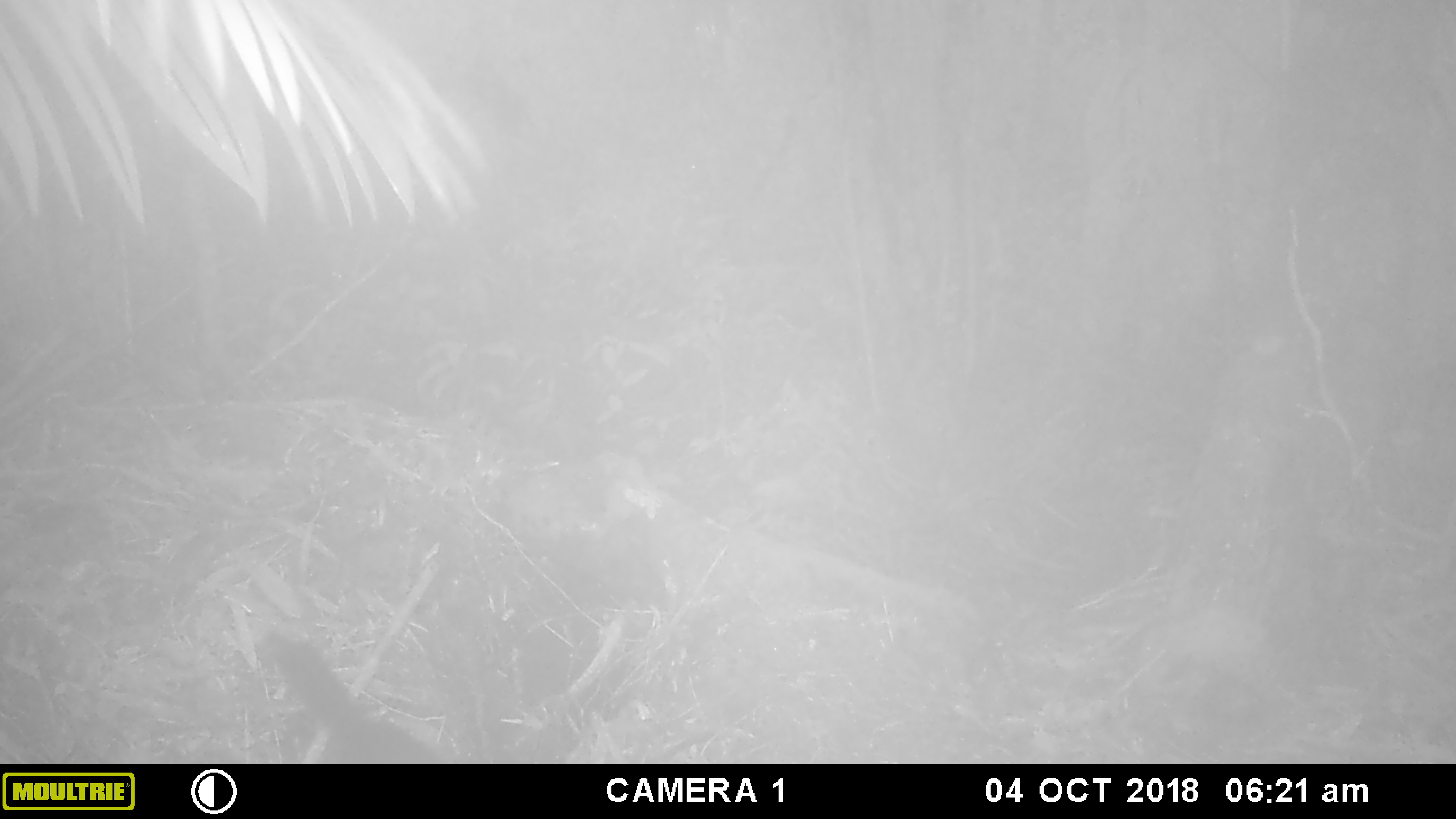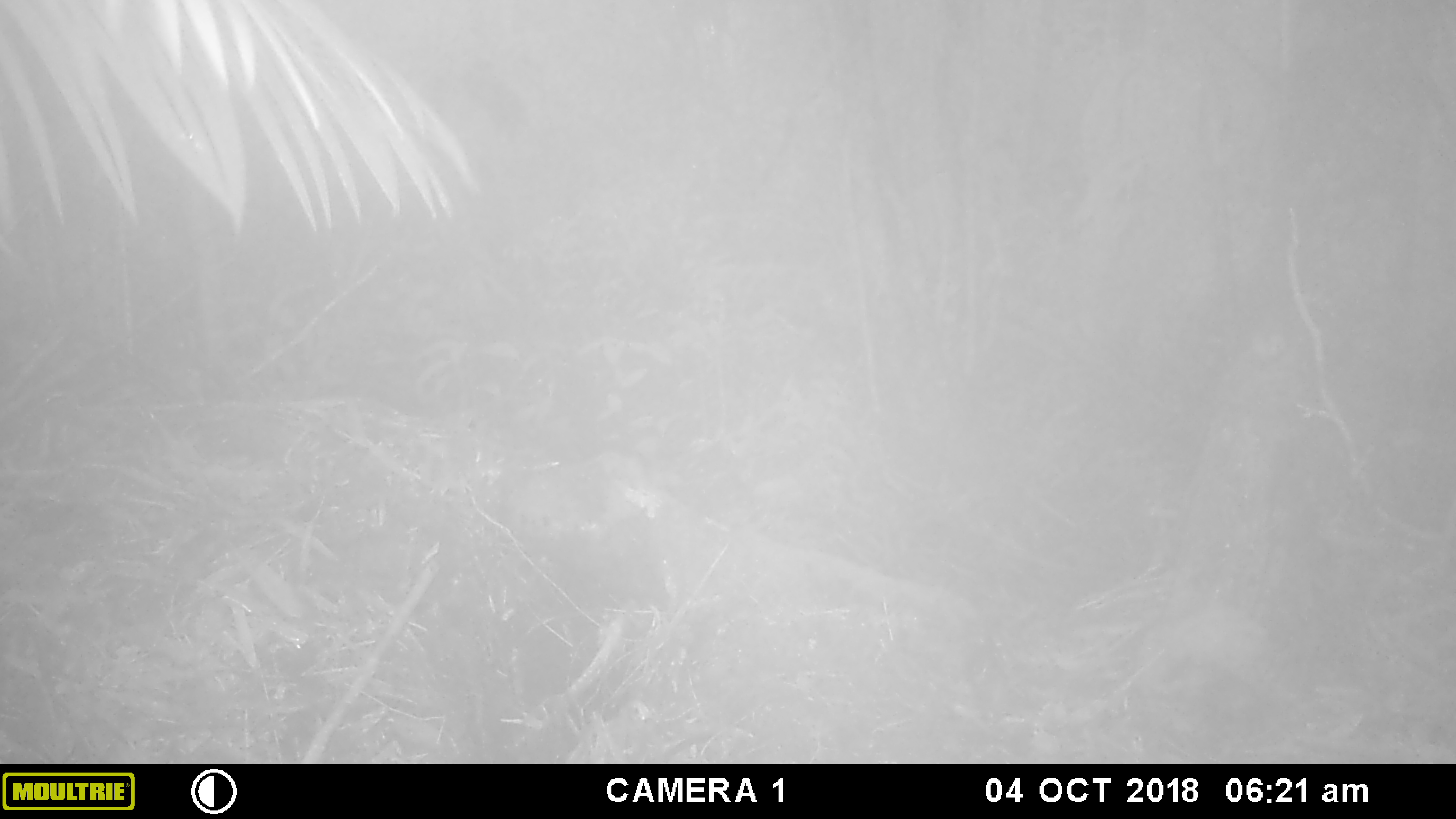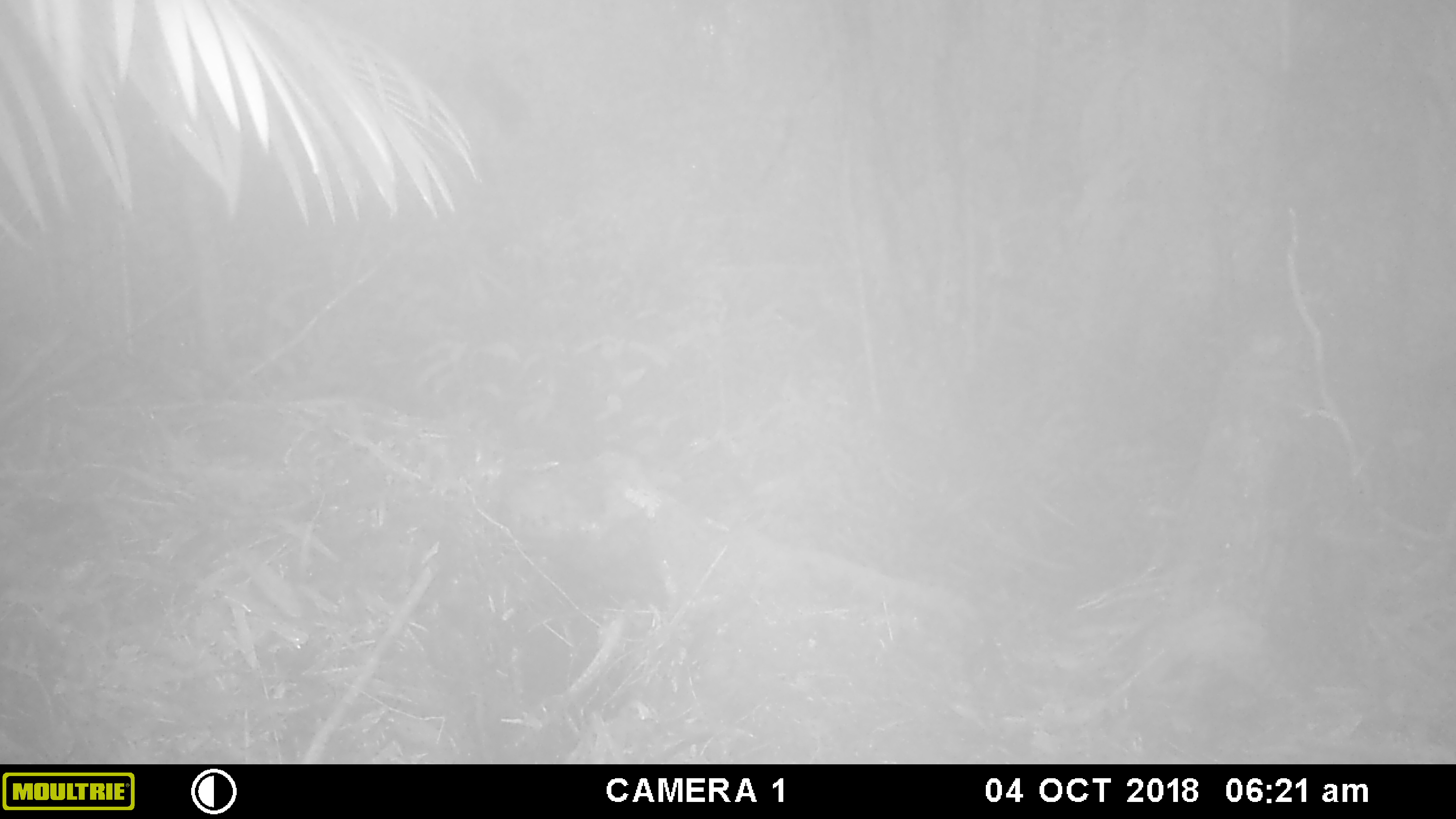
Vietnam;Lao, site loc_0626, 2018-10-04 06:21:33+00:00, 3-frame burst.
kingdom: Animalia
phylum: Chordata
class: Mammalia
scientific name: Mammalia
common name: mammal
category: unidentified small mammal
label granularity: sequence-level